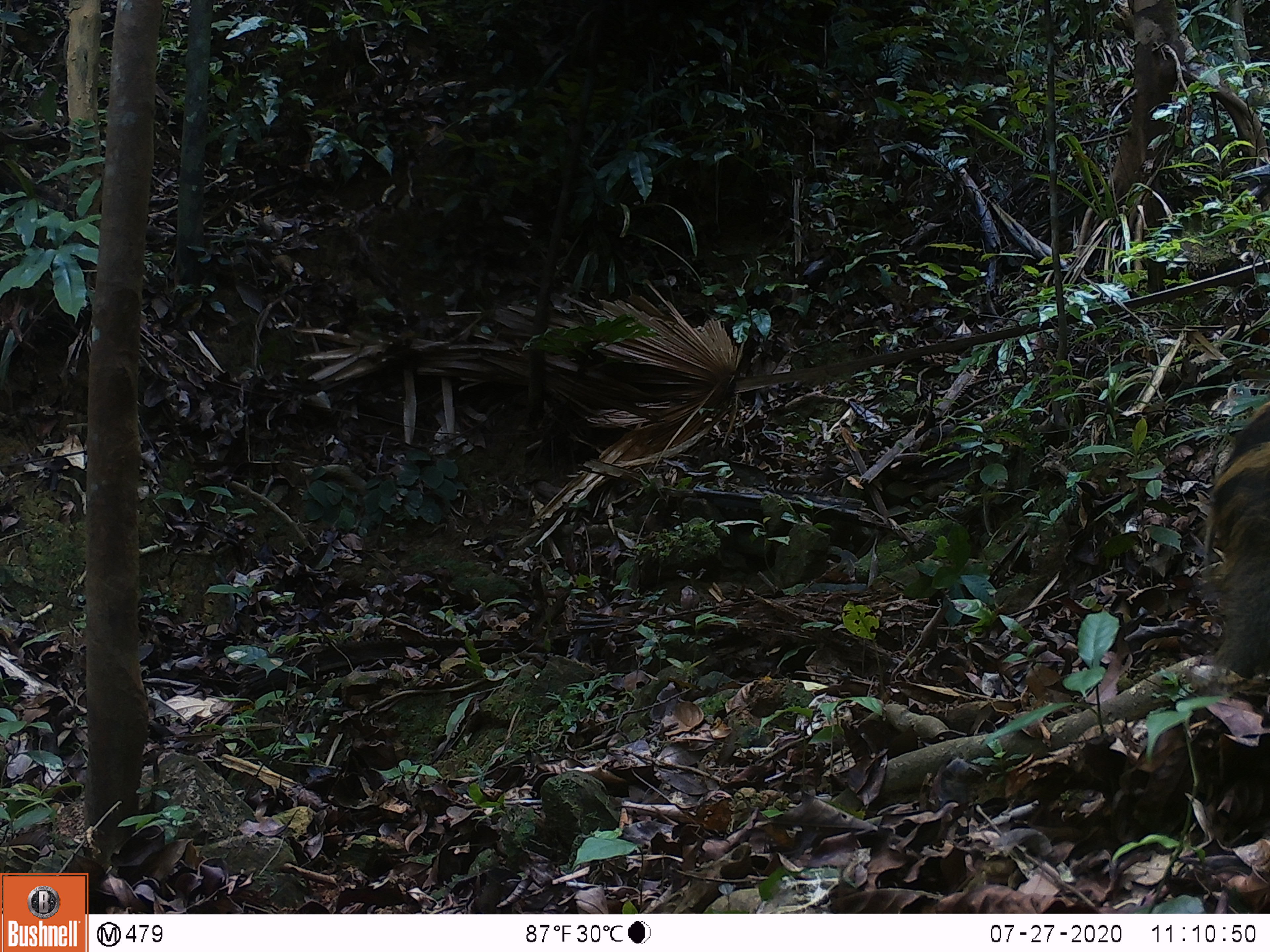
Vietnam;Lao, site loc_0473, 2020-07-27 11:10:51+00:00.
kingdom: Animalia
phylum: Chordata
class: Mammalia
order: Artiodactyla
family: Suidae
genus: Sus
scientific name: Sus scrofa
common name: eurasian wild pig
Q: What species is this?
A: Eurasian wild pig (Sus scrofa).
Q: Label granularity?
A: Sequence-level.